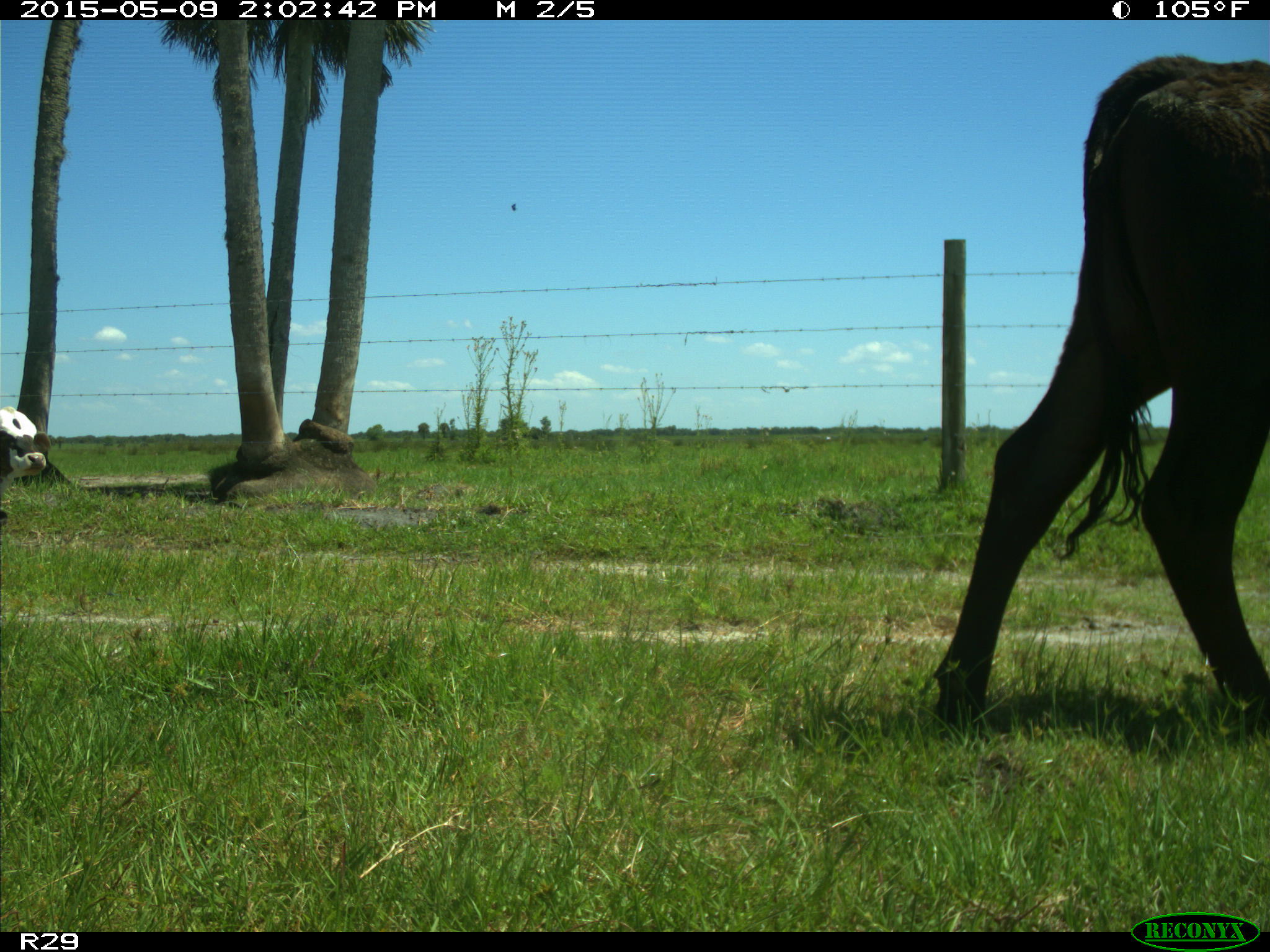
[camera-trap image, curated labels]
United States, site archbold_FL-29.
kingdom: Animalia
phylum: Chordata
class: Mammalia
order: Artiodactyla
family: Bovidae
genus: Bos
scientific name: Bos taurus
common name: domestic cow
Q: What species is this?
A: Bos taurus (domestic cow).